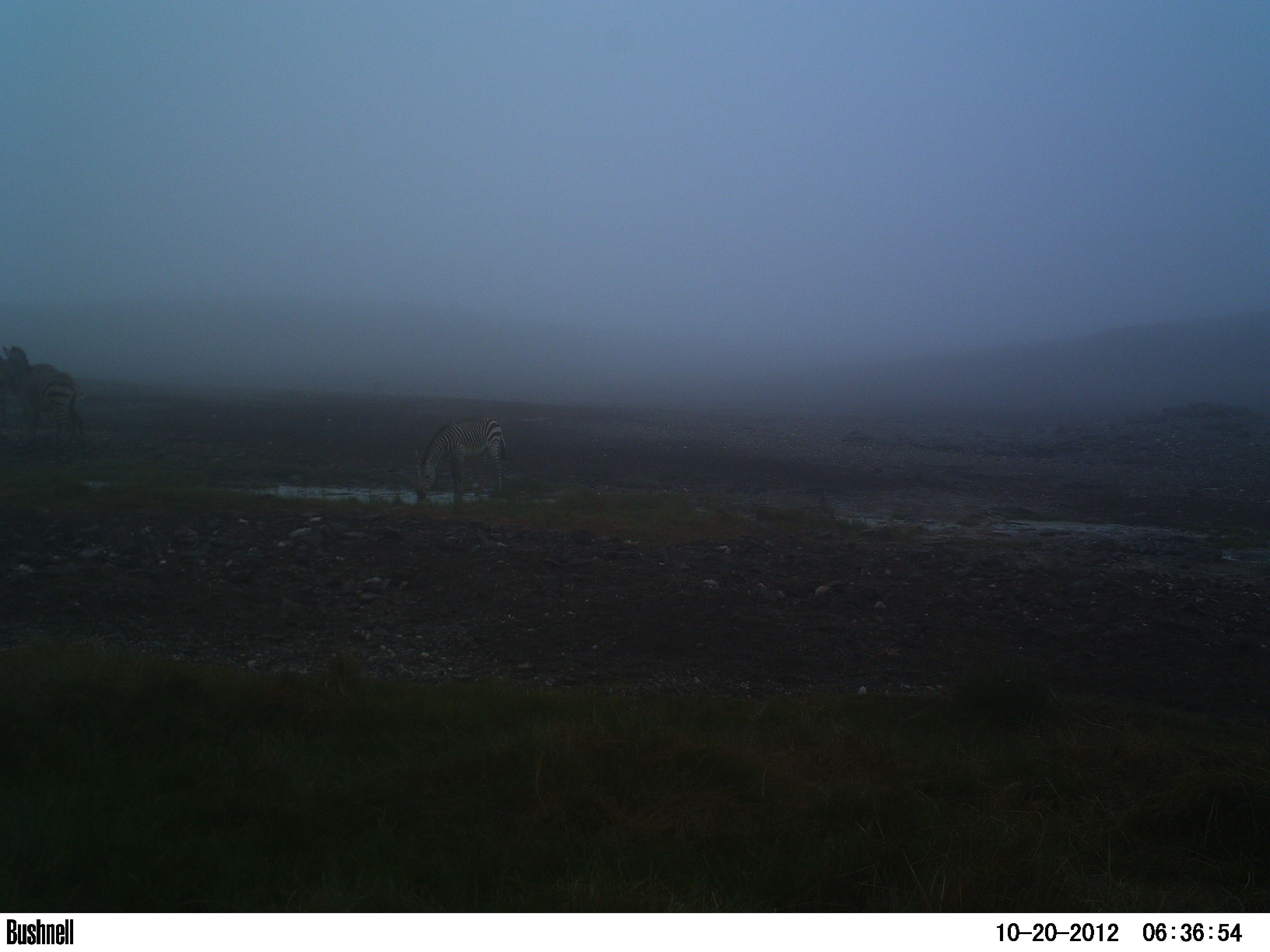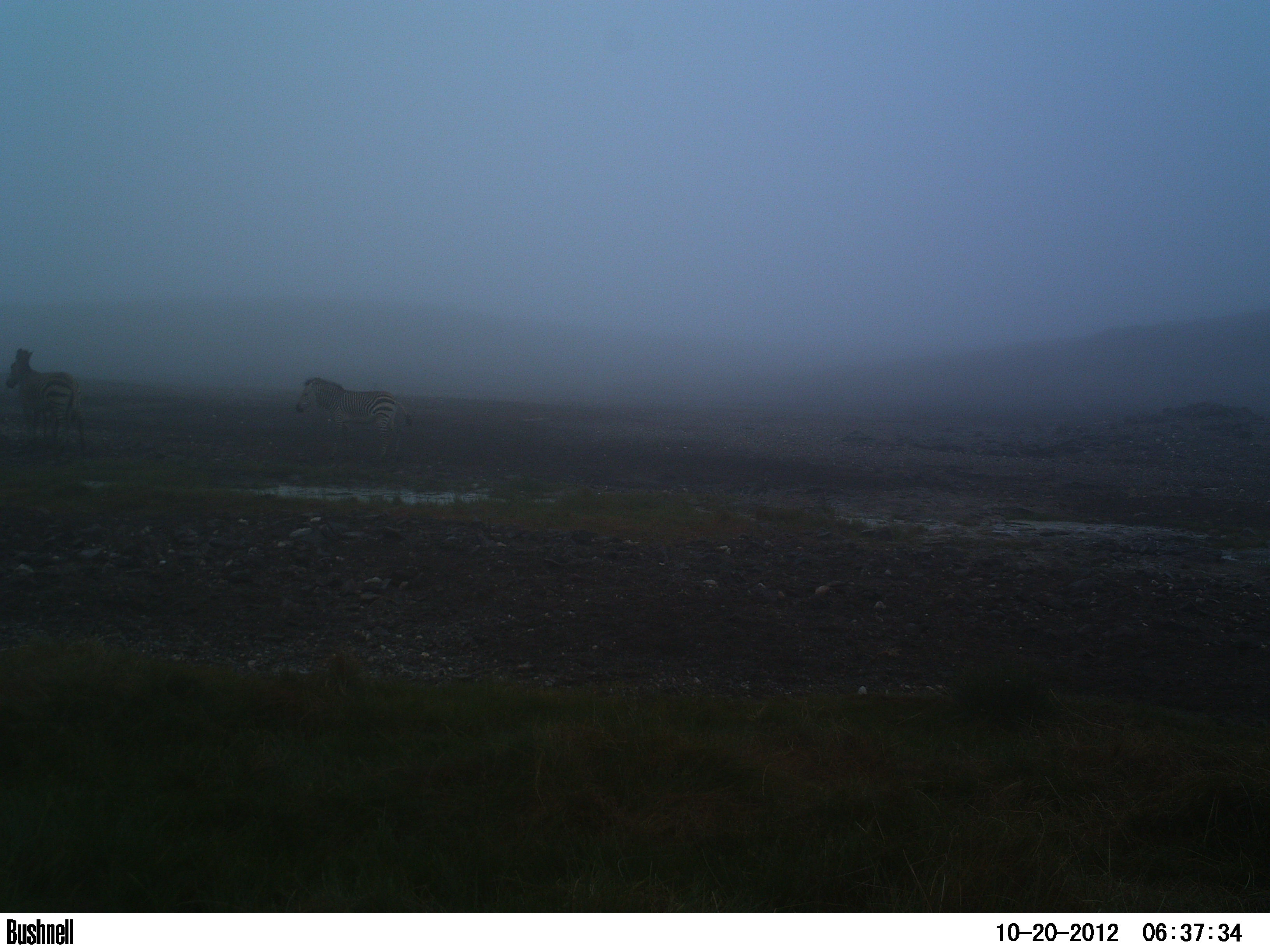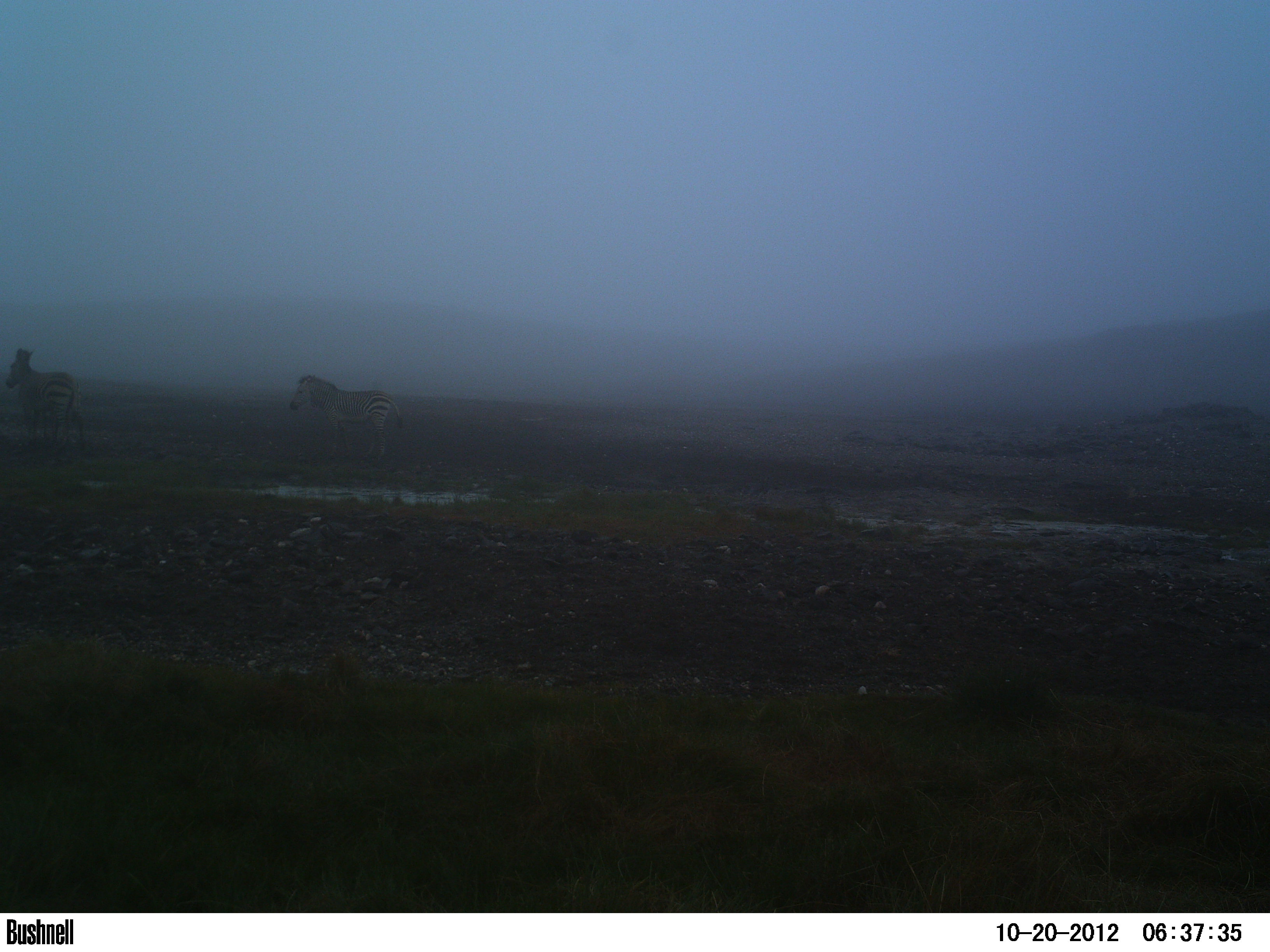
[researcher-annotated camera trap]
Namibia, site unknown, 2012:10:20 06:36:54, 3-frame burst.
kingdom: Animalia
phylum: Chordata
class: Mammalia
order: Perissodactyla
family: Equidae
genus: Equus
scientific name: Equus zebra hartmannae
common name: hartmann's mountain zebra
Equus zebra hartmannae (hartmann's mountain zebra).